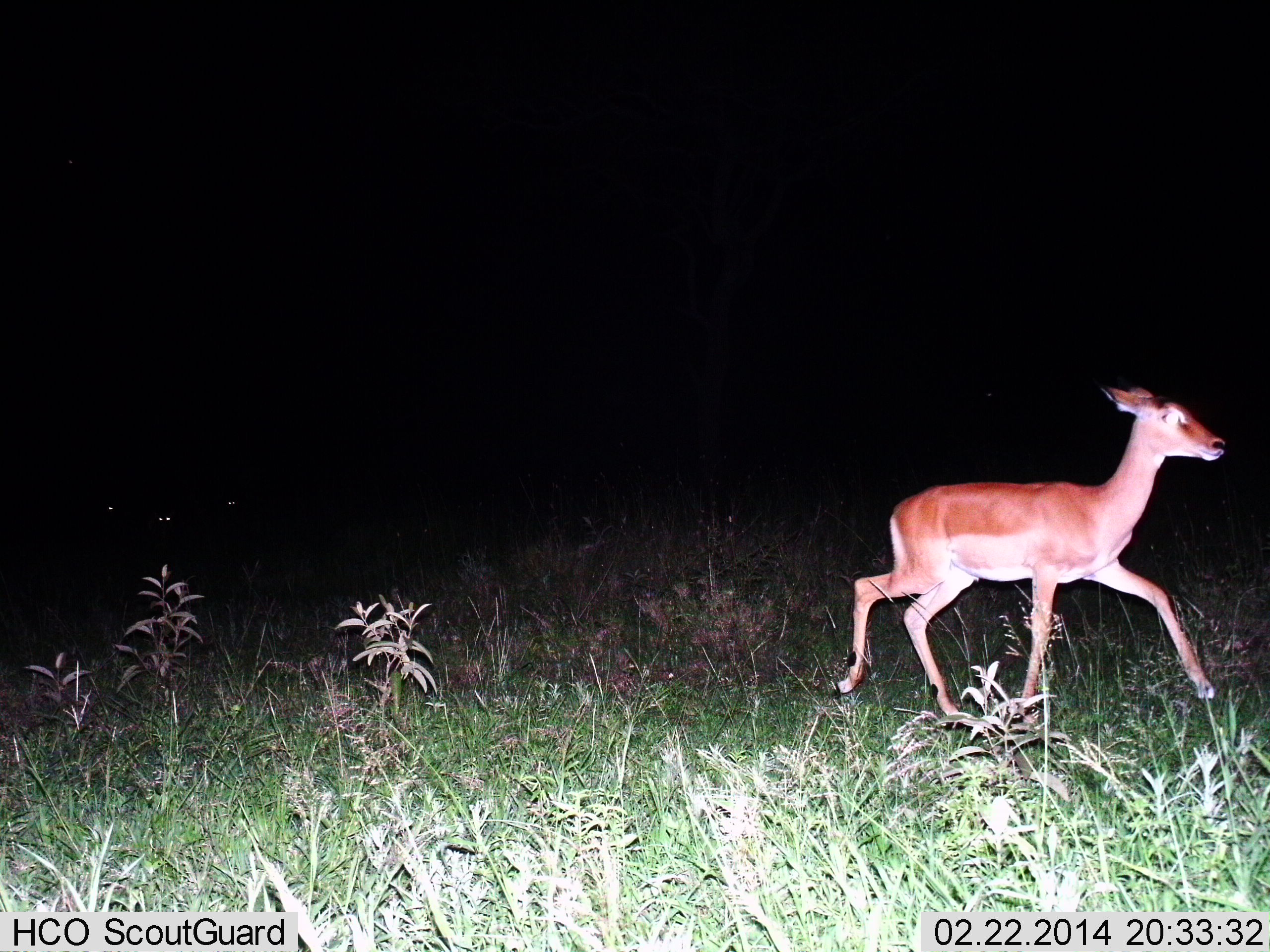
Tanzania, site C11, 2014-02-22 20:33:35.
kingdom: Animalia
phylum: Chordata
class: Mammalia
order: Artiodactyla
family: Bovidae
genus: Aepyceros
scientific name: Aepyceros melampus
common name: impala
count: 1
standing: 10%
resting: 0%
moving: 100%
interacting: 0%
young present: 0%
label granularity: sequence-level